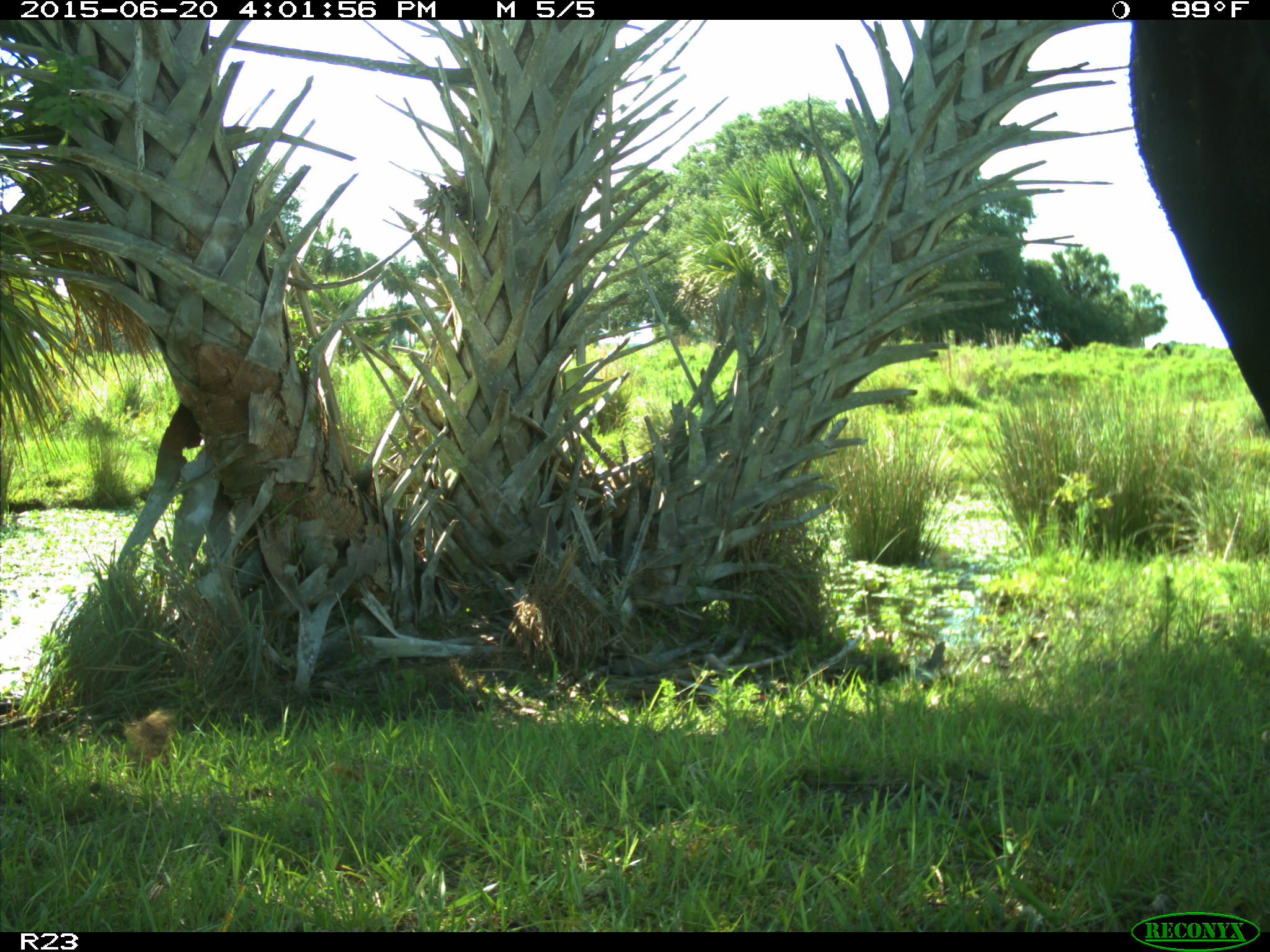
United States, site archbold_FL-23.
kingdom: Animalia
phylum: Chordata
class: Mammalia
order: Artiodactyla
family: Bovidae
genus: Bos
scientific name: Bos taurus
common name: domestic cow